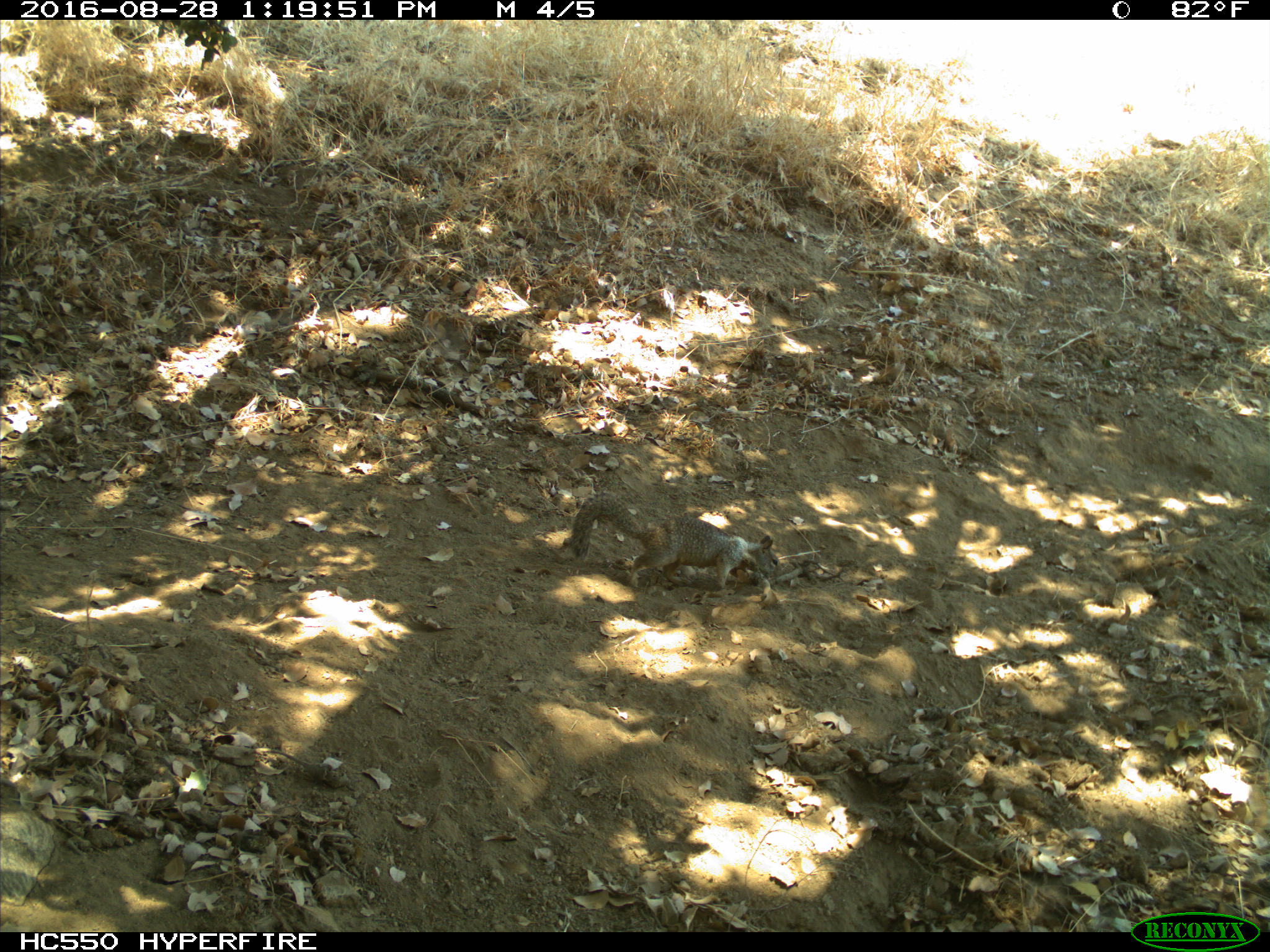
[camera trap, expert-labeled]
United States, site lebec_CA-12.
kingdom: Animalia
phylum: Chordata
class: Mammalia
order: Rodentia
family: Sciuridae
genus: Otospermophilus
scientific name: Otospermophilus beecheyi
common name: california ground squirrel